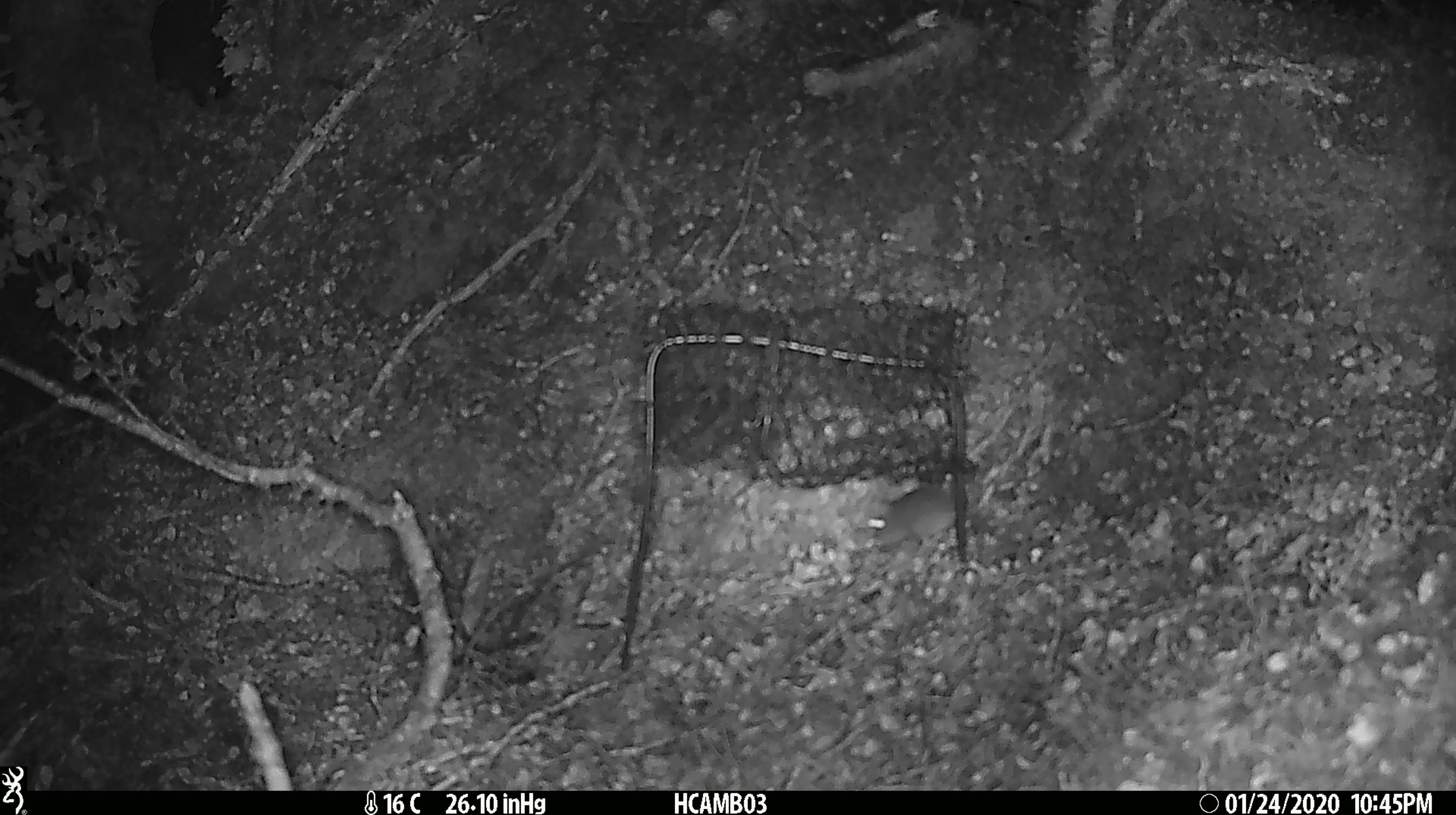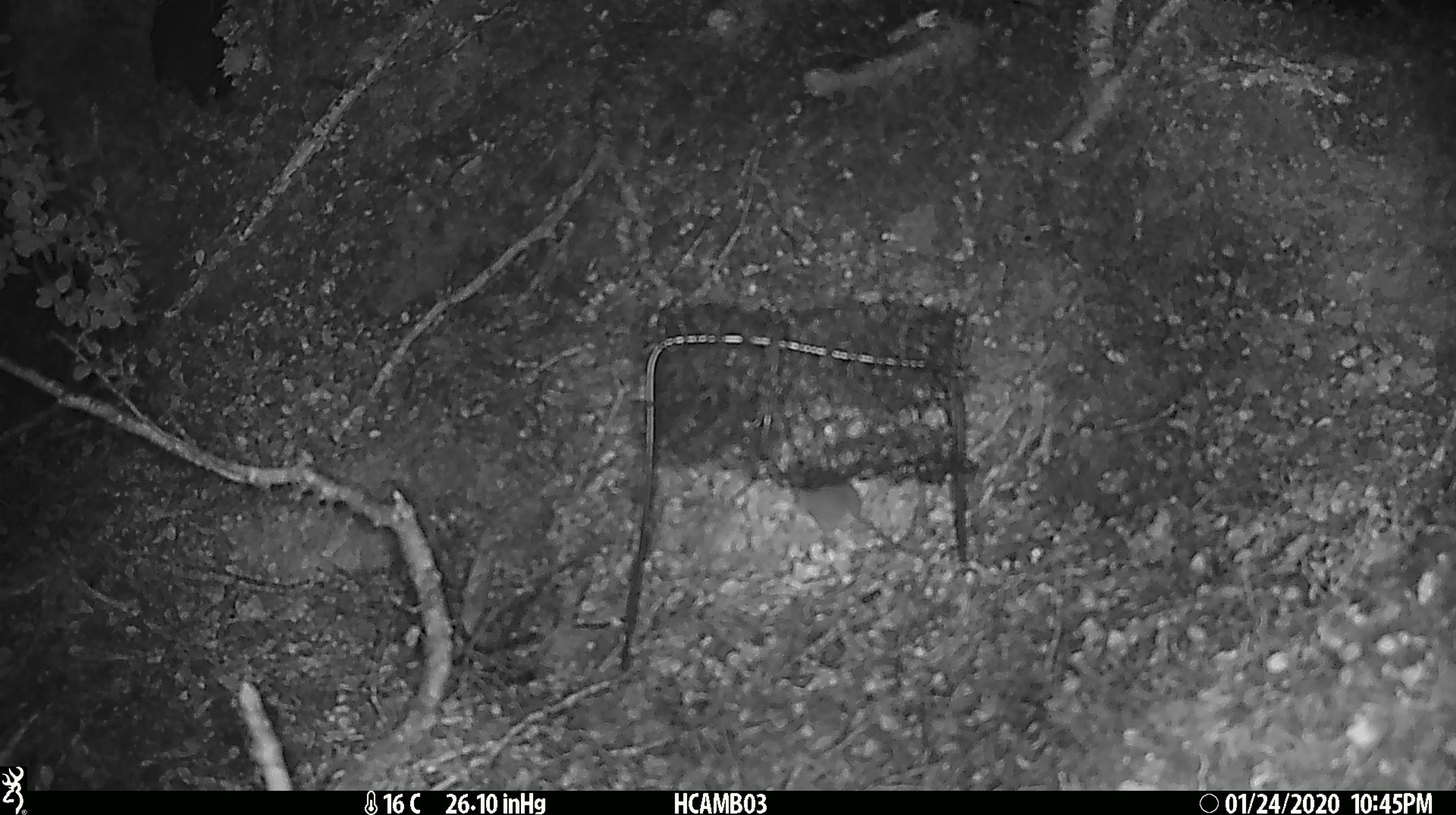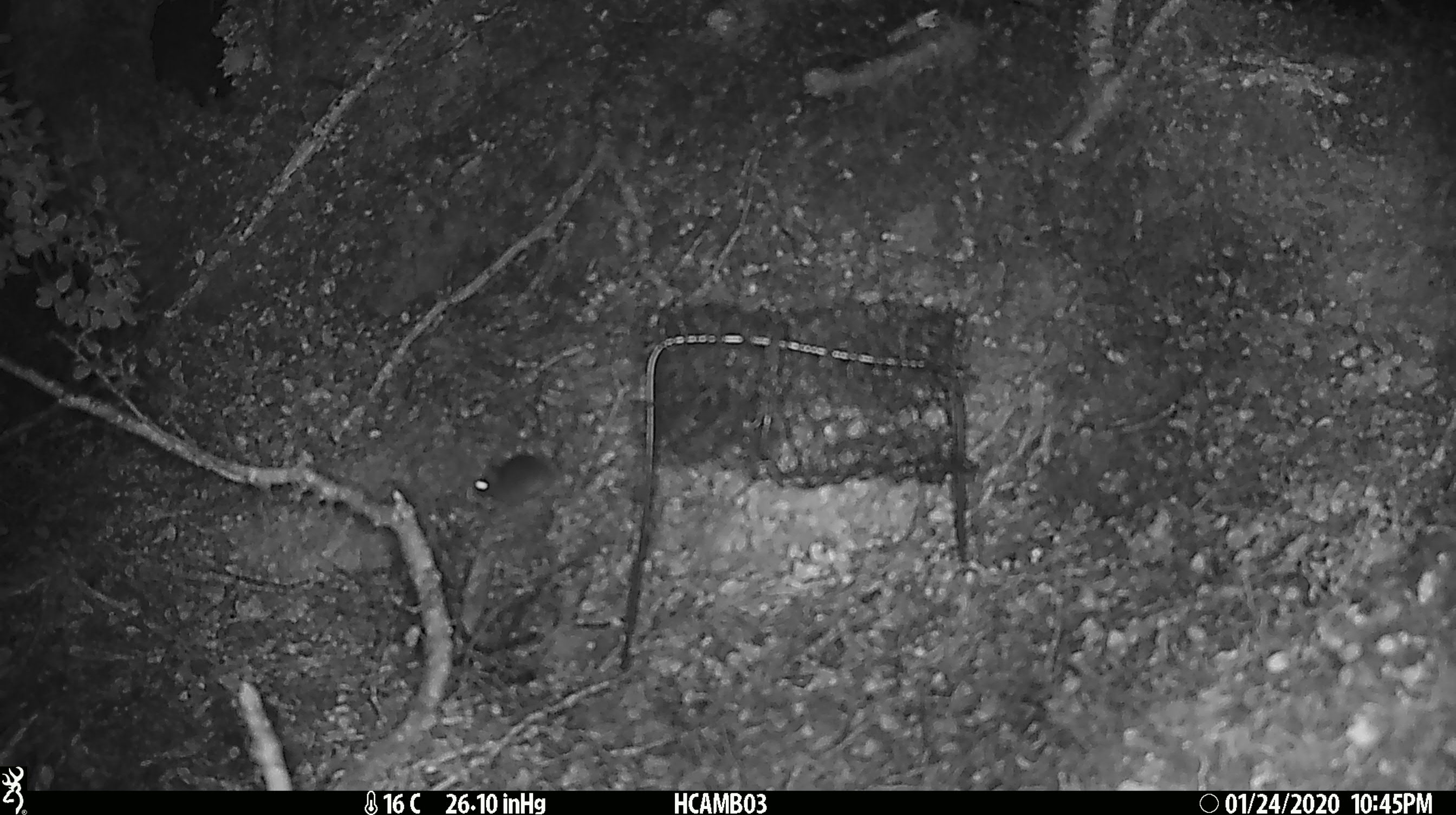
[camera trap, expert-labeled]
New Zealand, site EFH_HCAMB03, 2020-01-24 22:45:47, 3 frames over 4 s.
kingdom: Animalia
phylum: Chordata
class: Mammalia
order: Rodentia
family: Muridae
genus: Mus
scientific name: Mus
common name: mouse